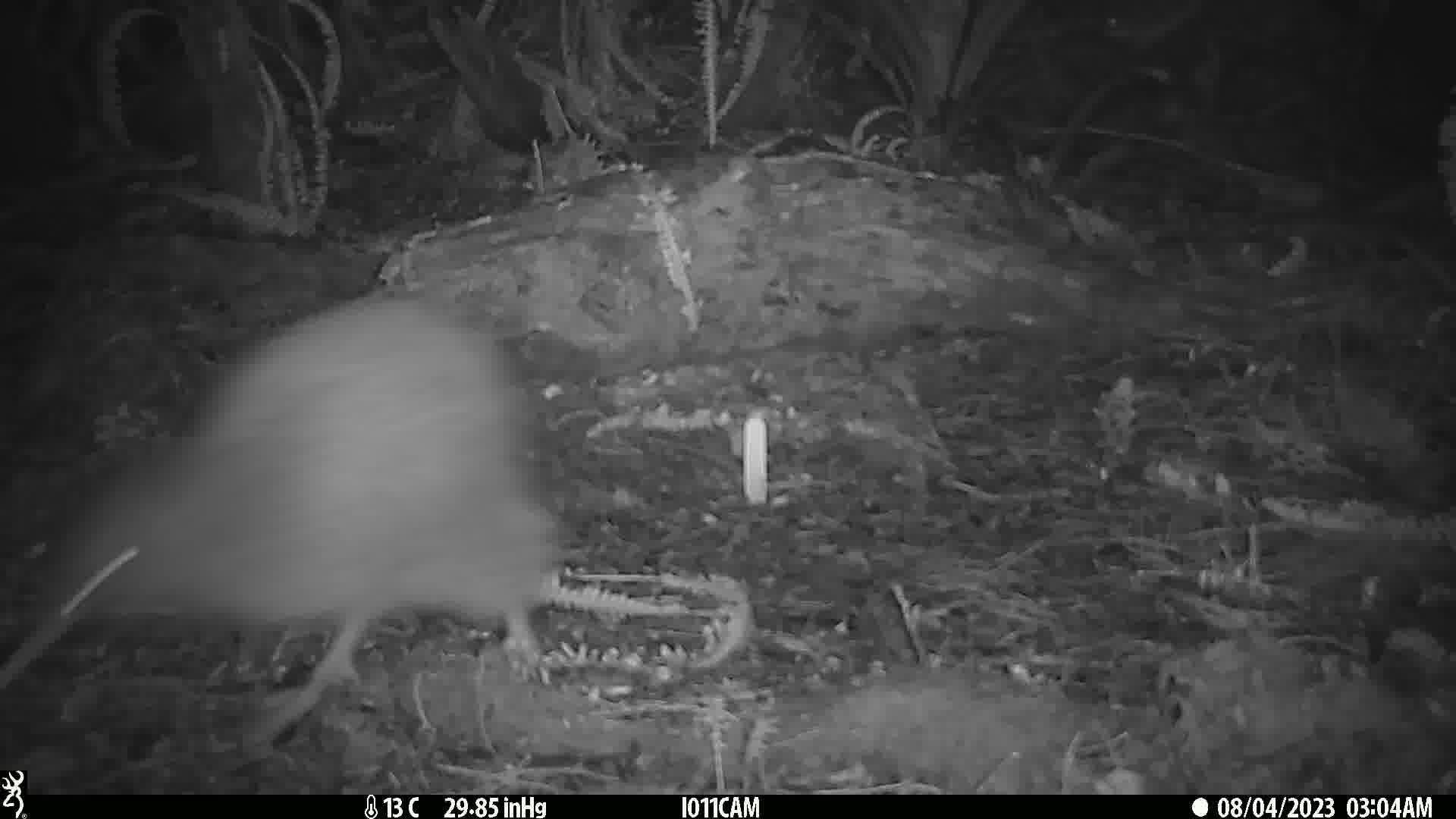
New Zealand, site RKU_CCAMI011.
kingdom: Animalia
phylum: Chordata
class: Aves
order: Apterygiformes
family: Apterygidae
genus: Apteryx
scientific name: Apteryx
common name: kiwi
Kiwi (Apteryx).